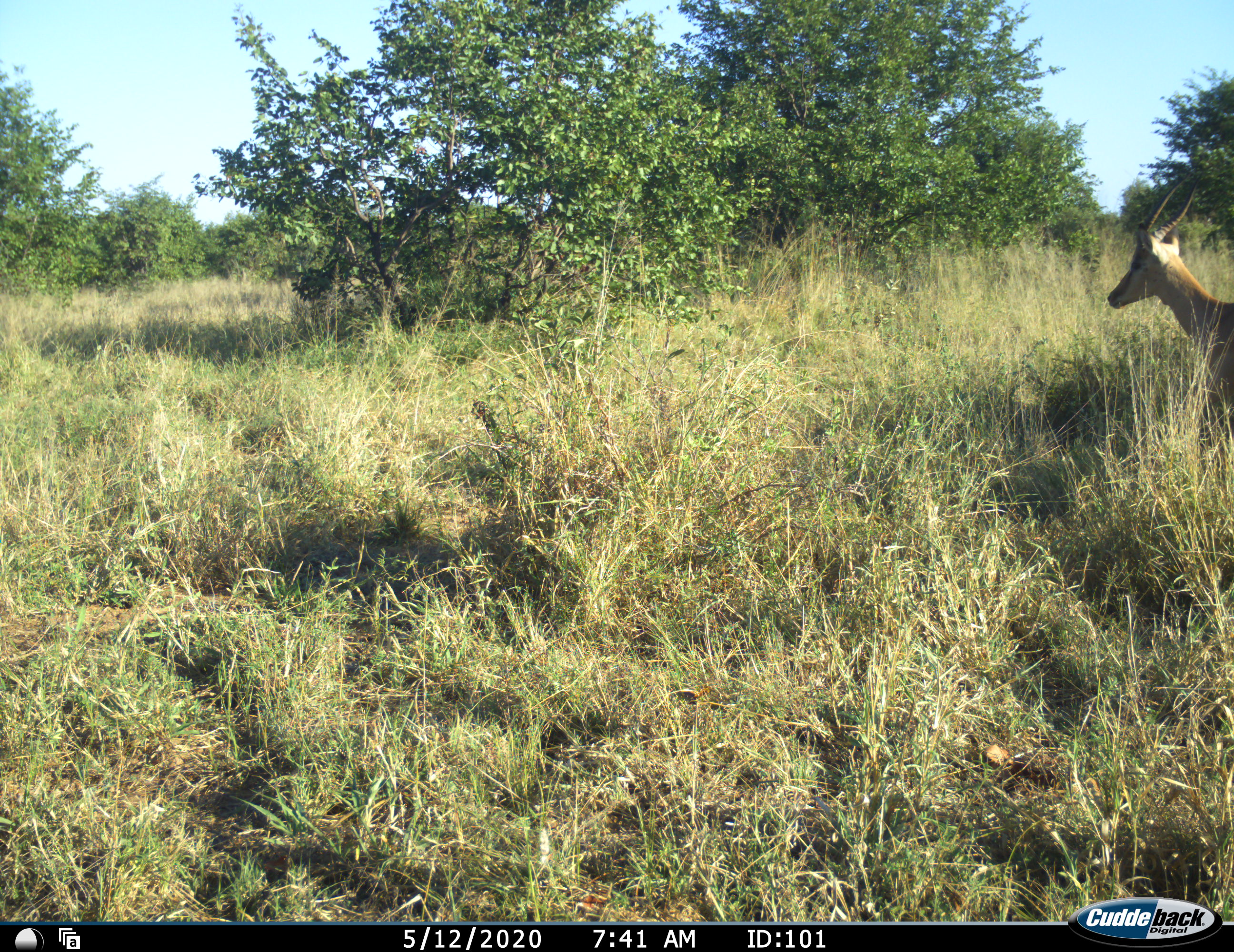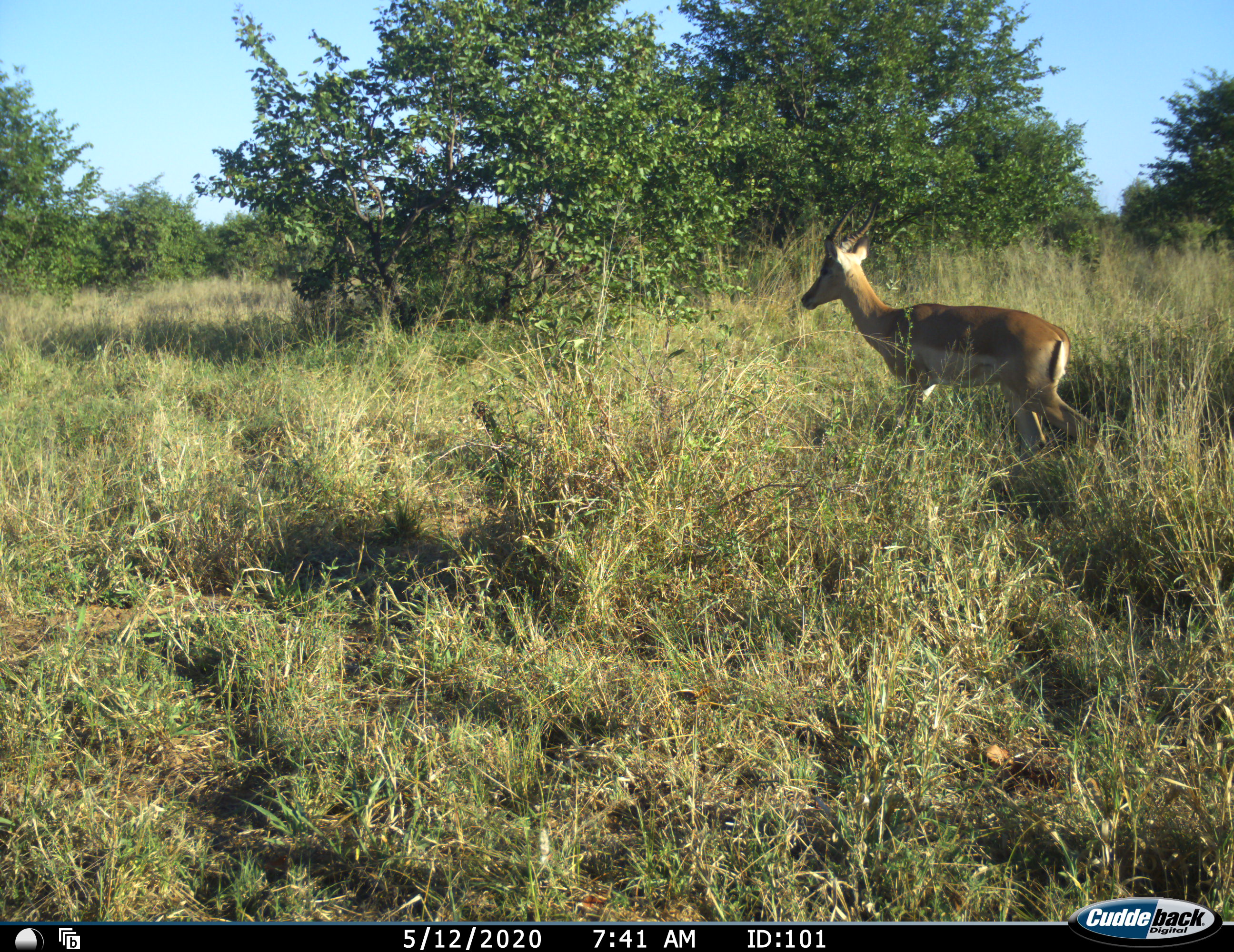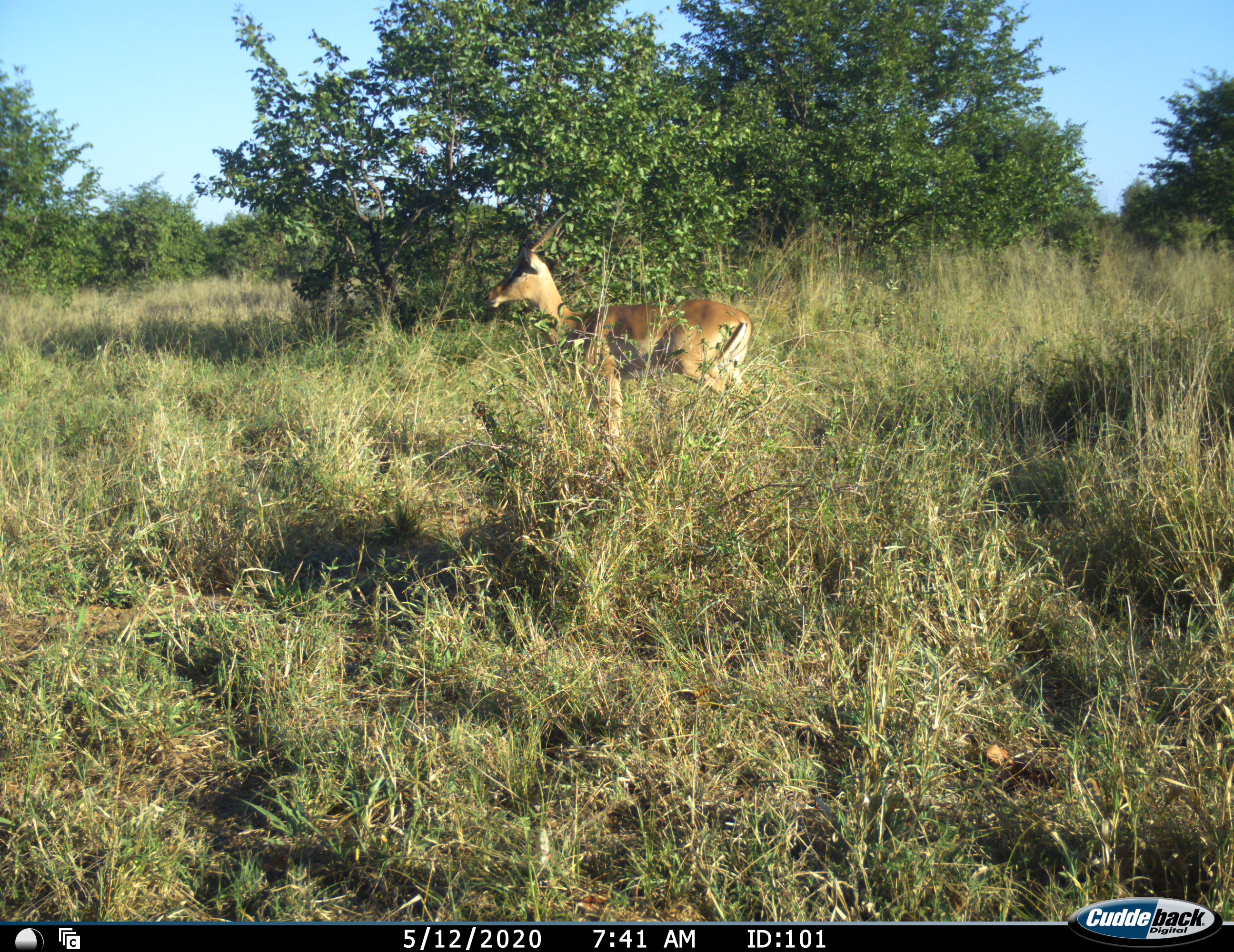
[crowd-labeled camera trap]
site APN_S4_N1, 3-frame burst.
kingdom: Animalia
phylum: Chordata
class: Mammalia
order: Artiodactyla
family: Bovidae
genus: Aepyceros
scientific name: Aepyceros melampus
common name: impala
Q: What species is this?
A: Impala (Aepyceros melampus).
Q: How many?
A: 1.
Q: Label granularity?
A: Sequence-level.